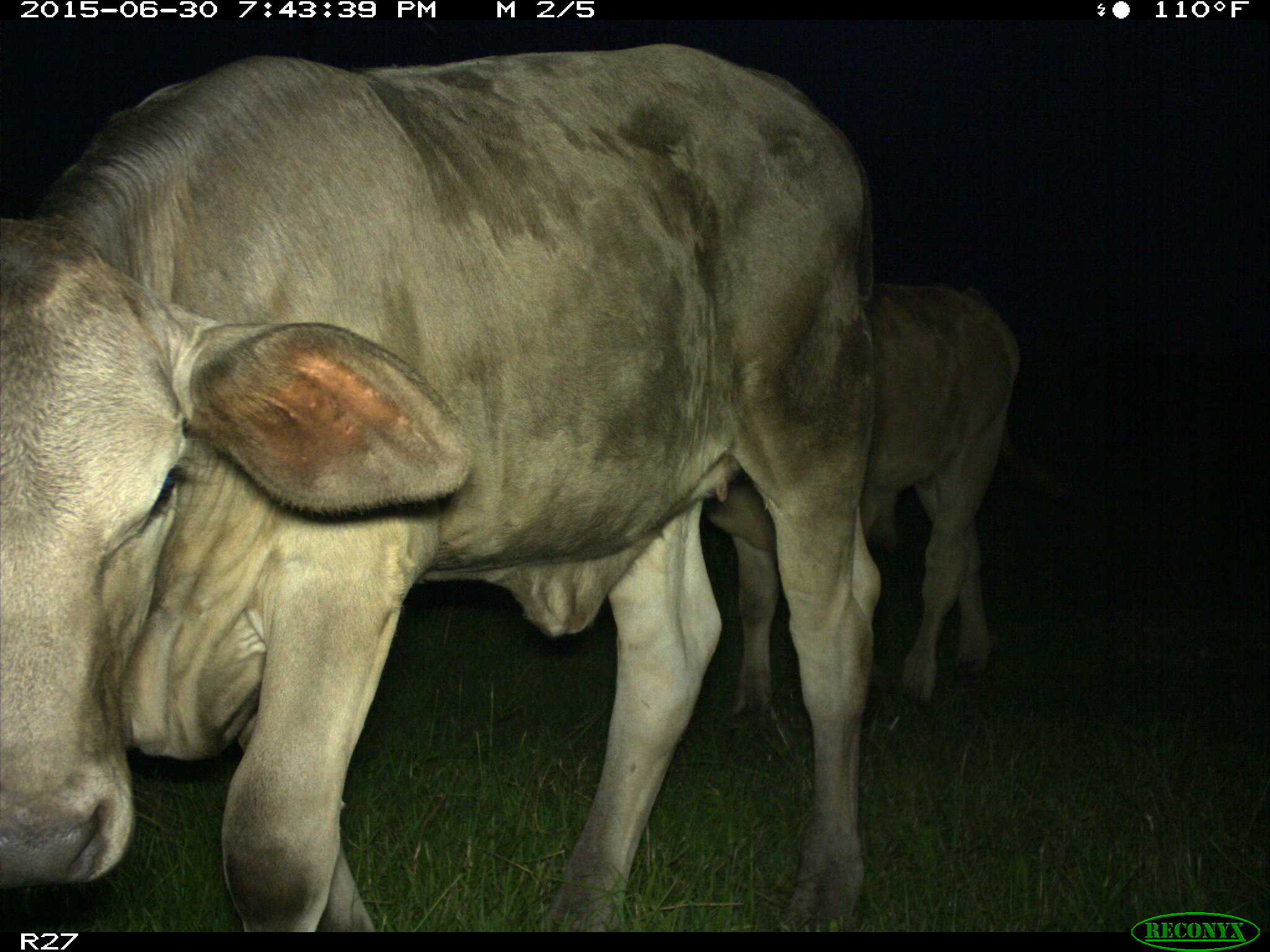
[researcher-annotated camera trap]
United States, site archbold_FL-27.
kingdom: Animalia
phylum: Chordata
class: Mammalia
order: Artiodactyla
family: Bovidae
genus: Bos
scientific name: Bos taurus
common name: domestic cow